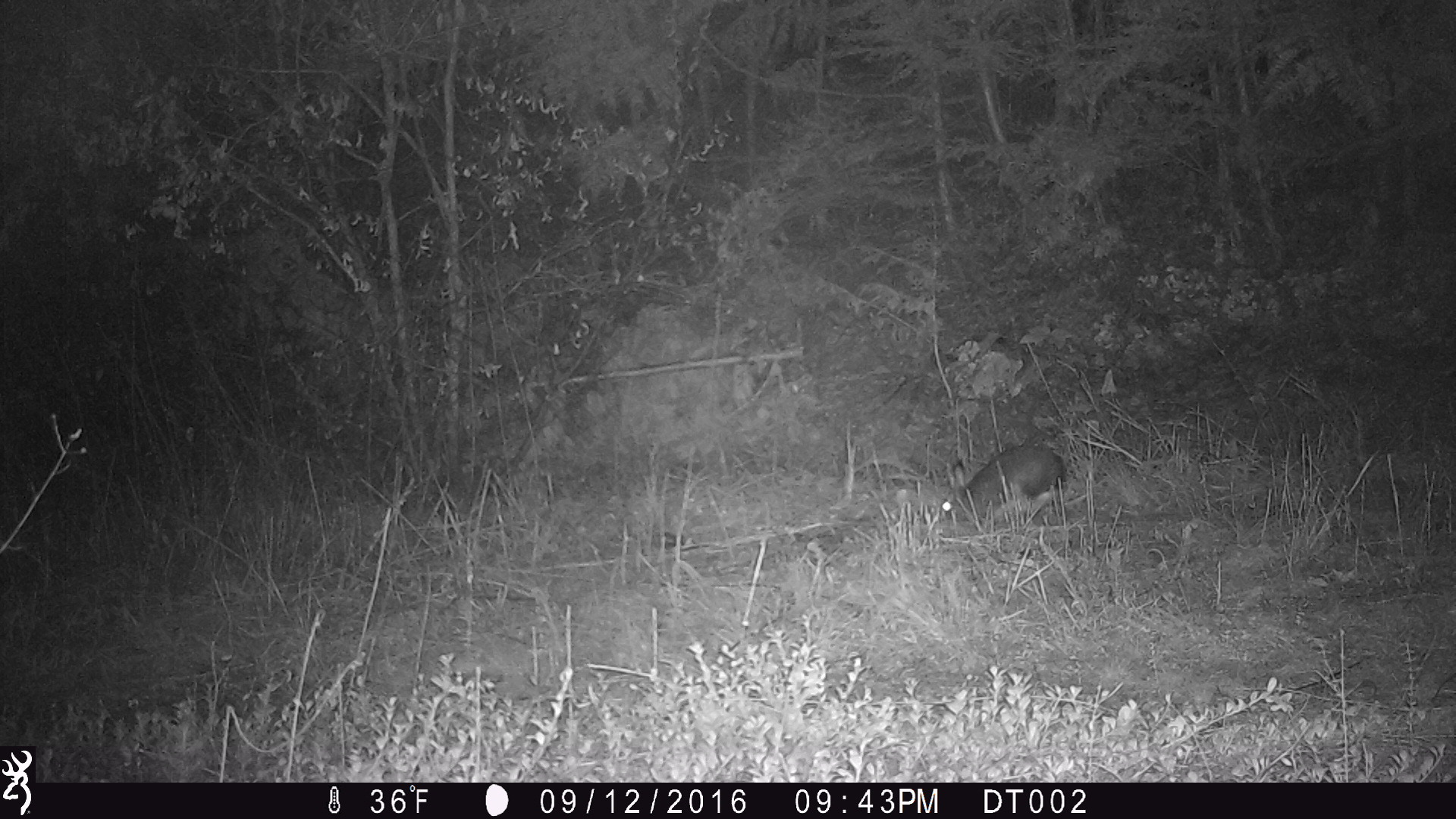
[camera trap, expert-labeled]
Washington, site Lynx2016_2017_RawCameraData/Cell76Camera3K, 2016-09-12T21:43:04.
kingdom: Animalia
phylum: Chordata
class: Mammalia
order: Lagomorpha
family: Leporidae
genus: Lepus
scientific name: Lepus americanus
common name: snowshoe hare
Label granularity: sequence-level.